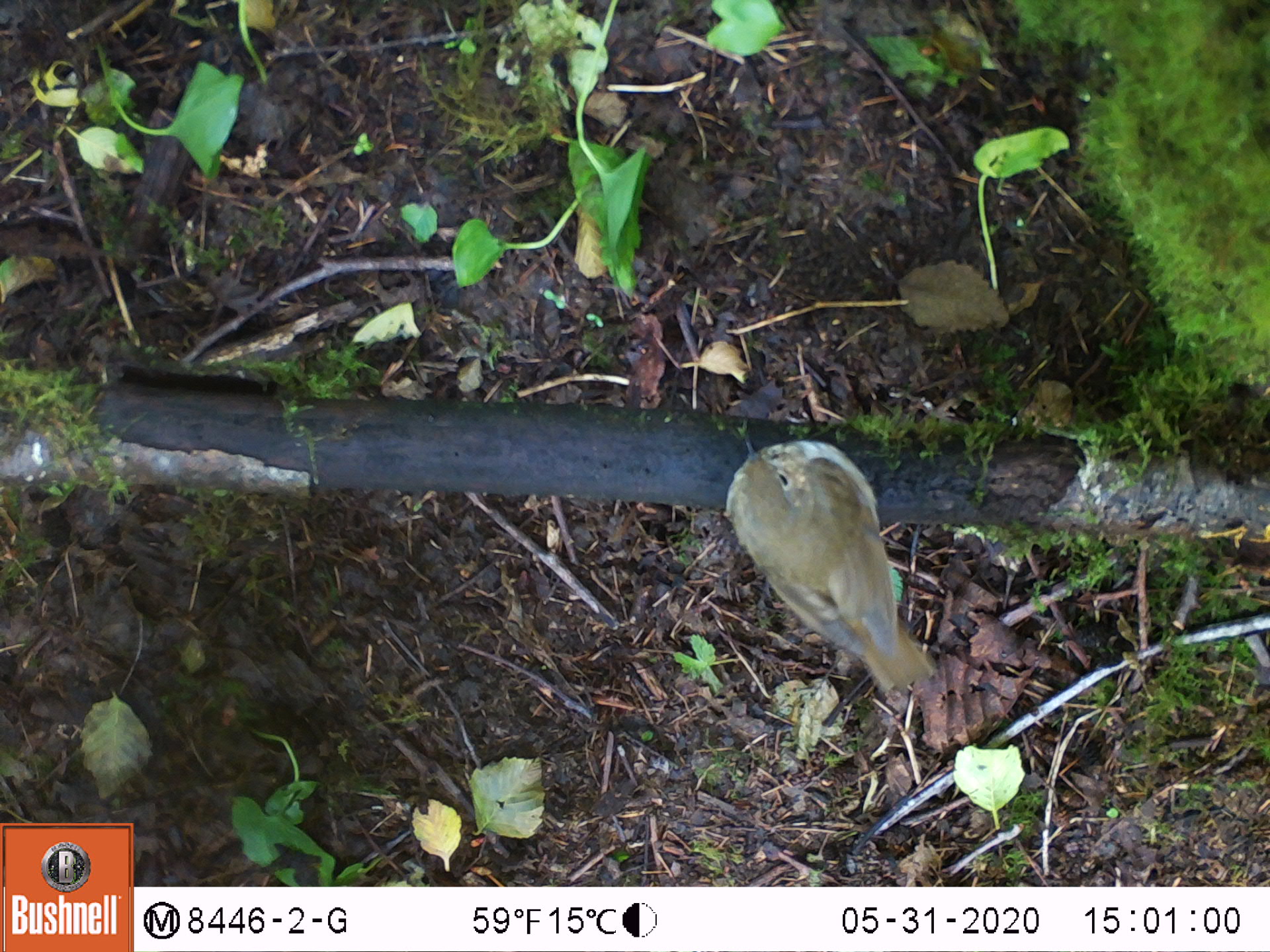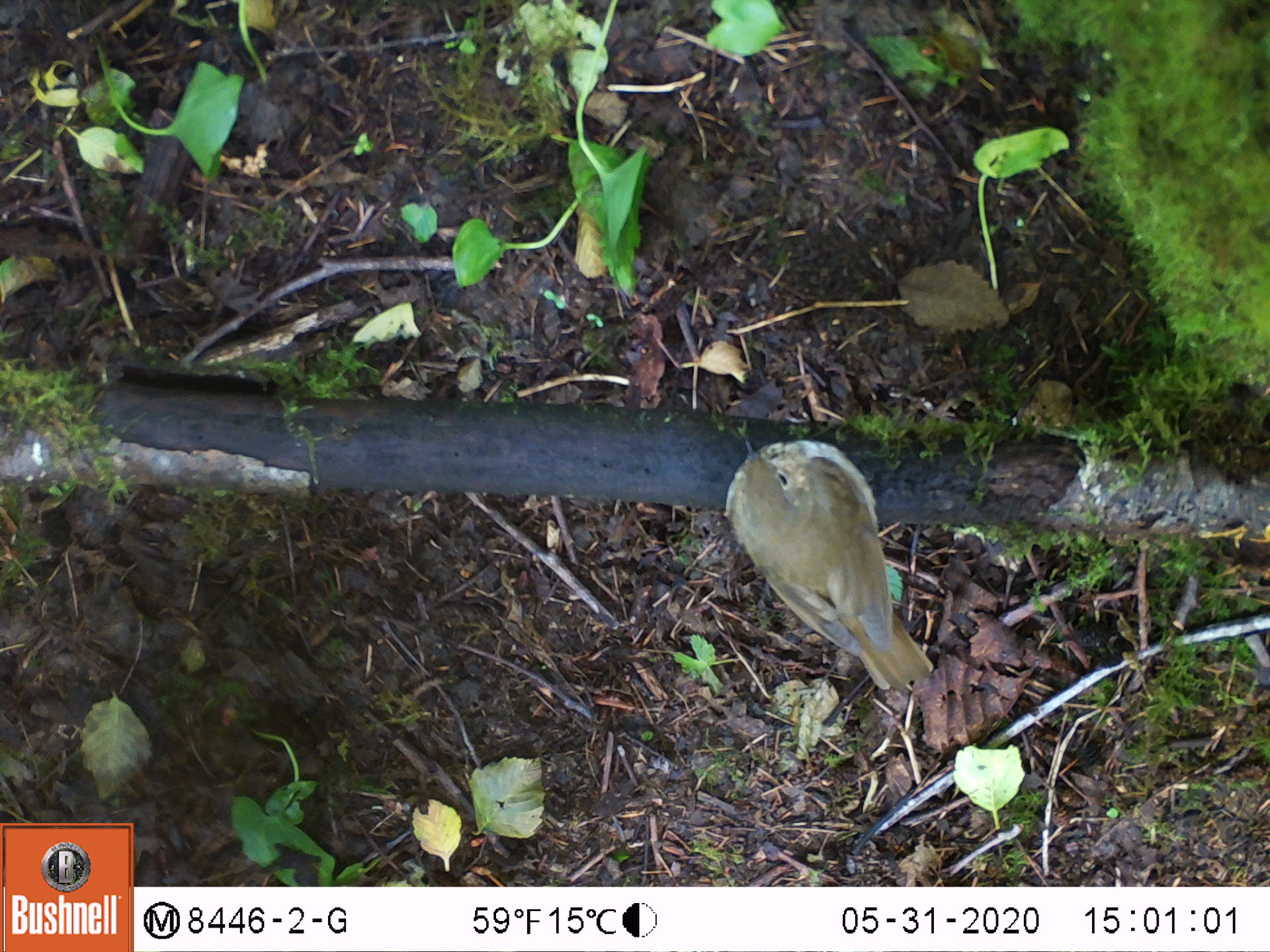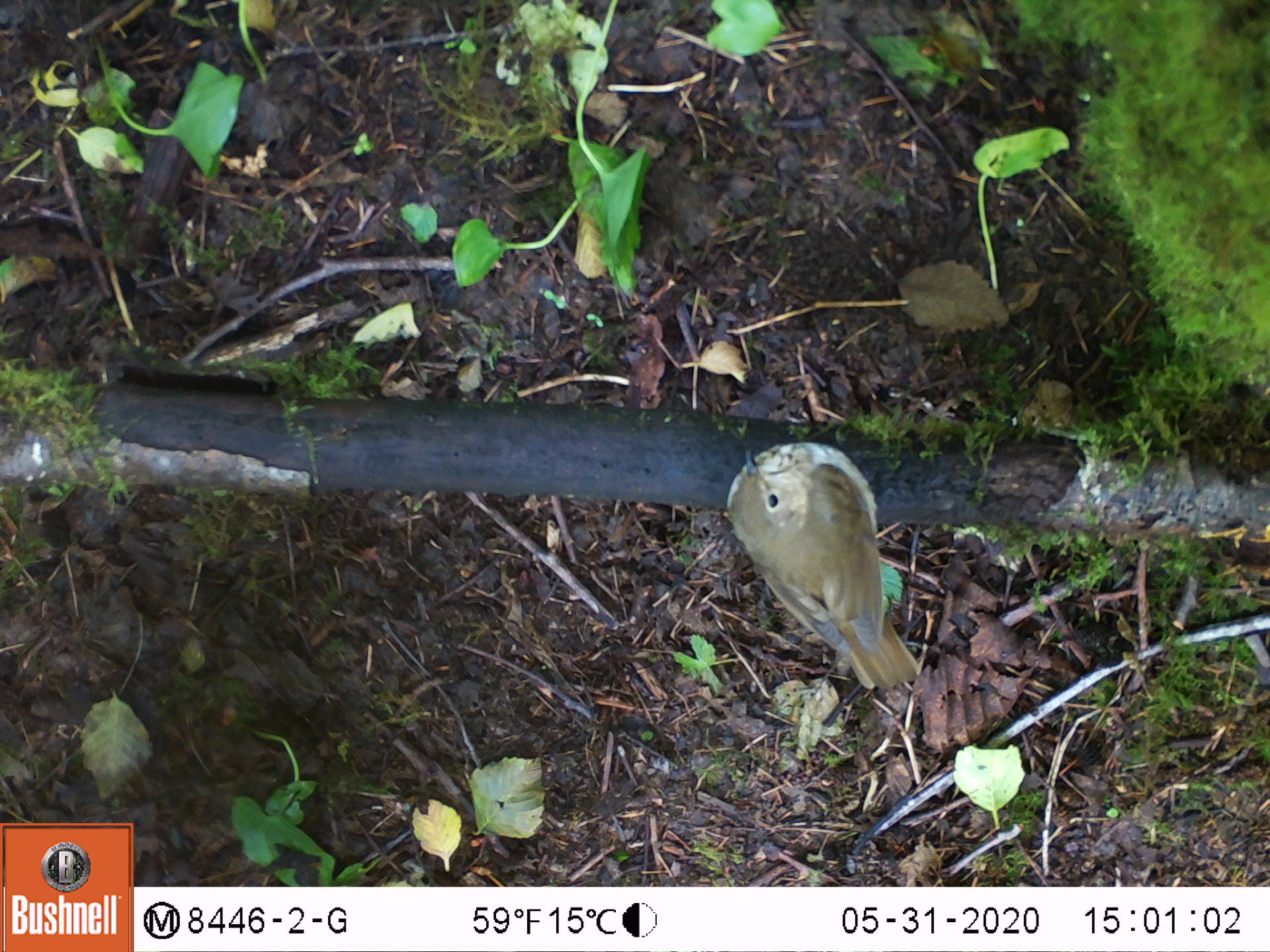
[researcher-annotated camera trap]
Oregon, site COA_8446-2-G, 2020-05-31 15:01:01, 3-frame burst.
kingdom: Animalia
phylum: Chordata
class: Aves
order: Passeriformes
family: Turdidae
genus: Catharus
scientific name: Catharus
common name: brown thrushes and nightingale-thrushes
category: catharus species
Catharus species (brown thrushes and nightingale-thrushes) (Catharus).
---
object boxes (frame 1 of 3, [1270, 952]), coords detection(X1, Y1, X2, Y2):
catharus species: detection(715, 429, 941, 703)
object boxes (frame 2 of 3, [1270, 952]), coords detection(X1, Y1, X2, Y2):
catharus species: detection(718, 427, 940, 707)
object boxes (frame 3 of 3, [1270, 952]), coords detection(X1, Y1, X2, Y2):
catharus species: detection(716, 435, 935, 701)